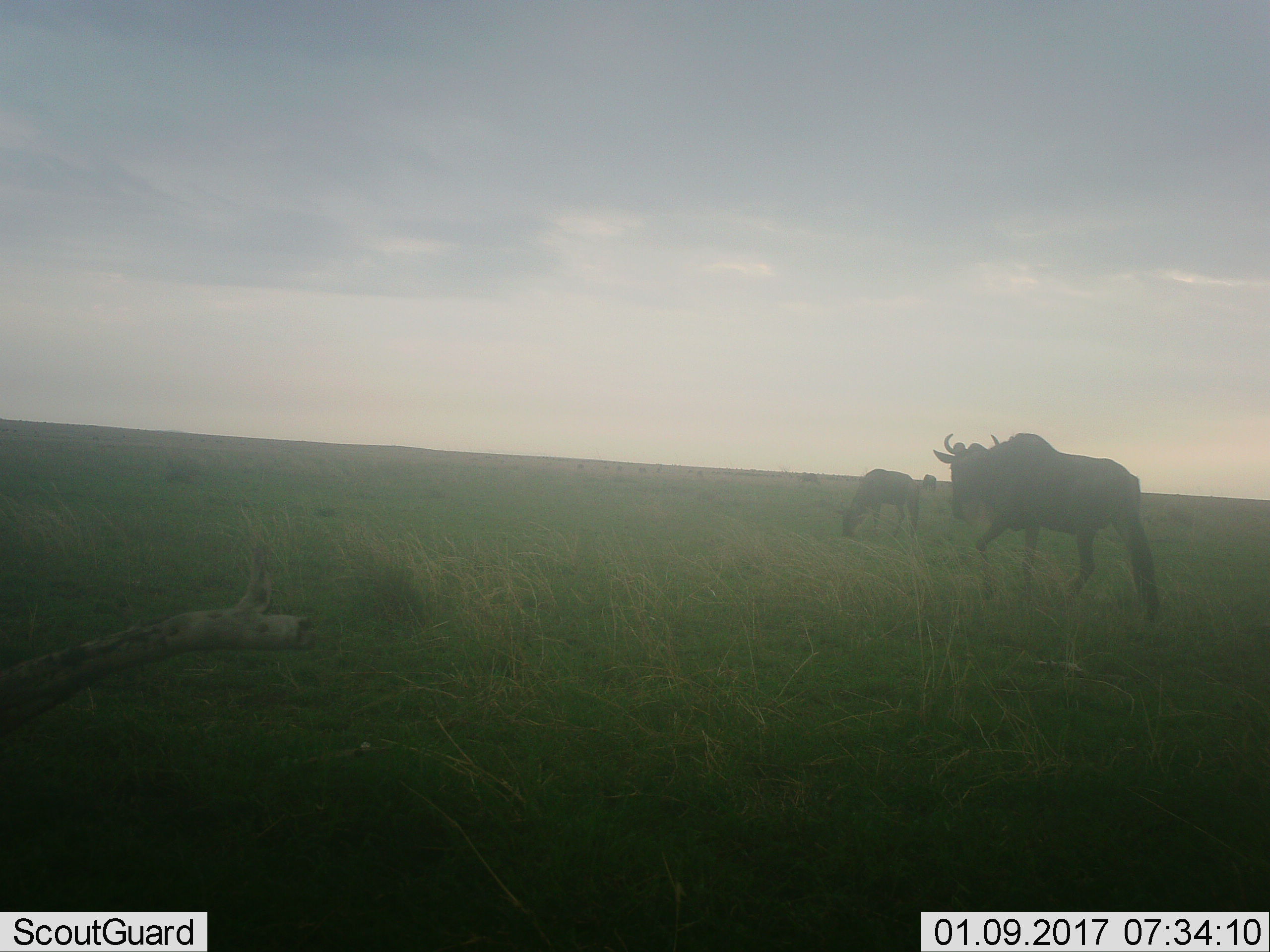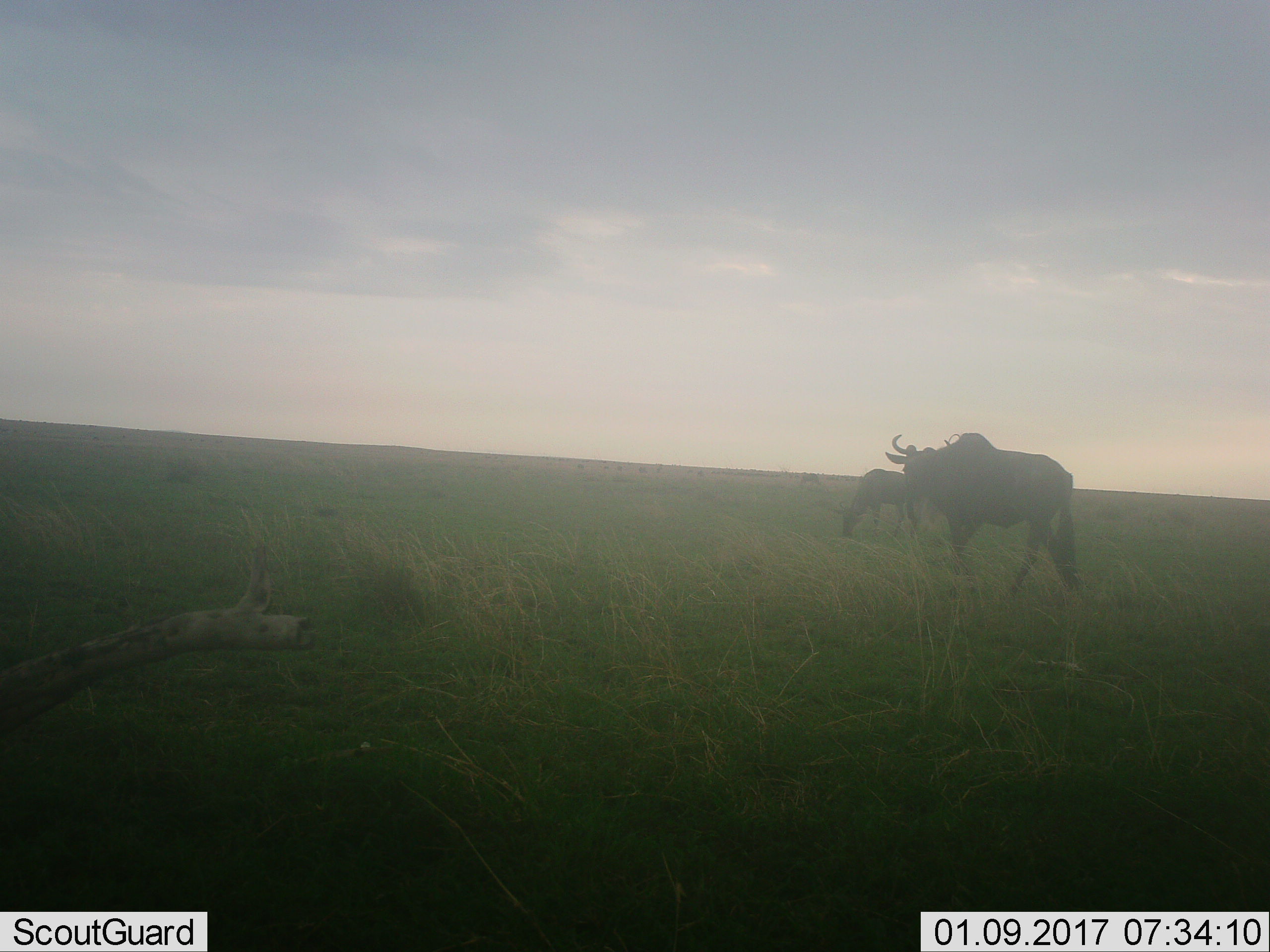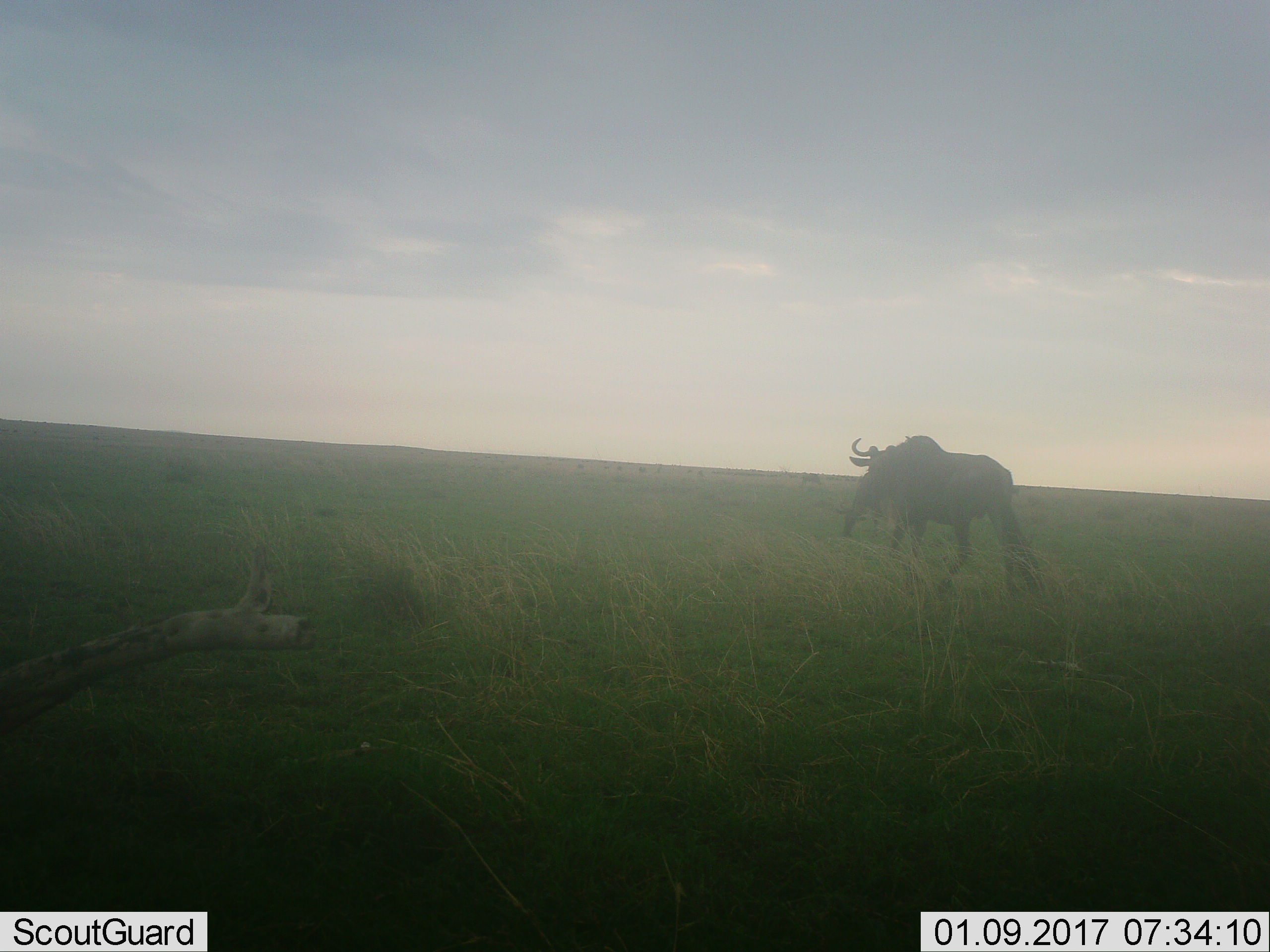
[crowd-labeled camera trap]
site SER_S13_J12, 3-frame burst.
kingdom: Animalia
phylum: Chordata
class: Mammalia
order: Artiodactyla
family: Bovidae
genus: Connochaetes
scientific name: Connochaetes taurinus taurinus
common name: blue wildebeest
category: wildebeestblue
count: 3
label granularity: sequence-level